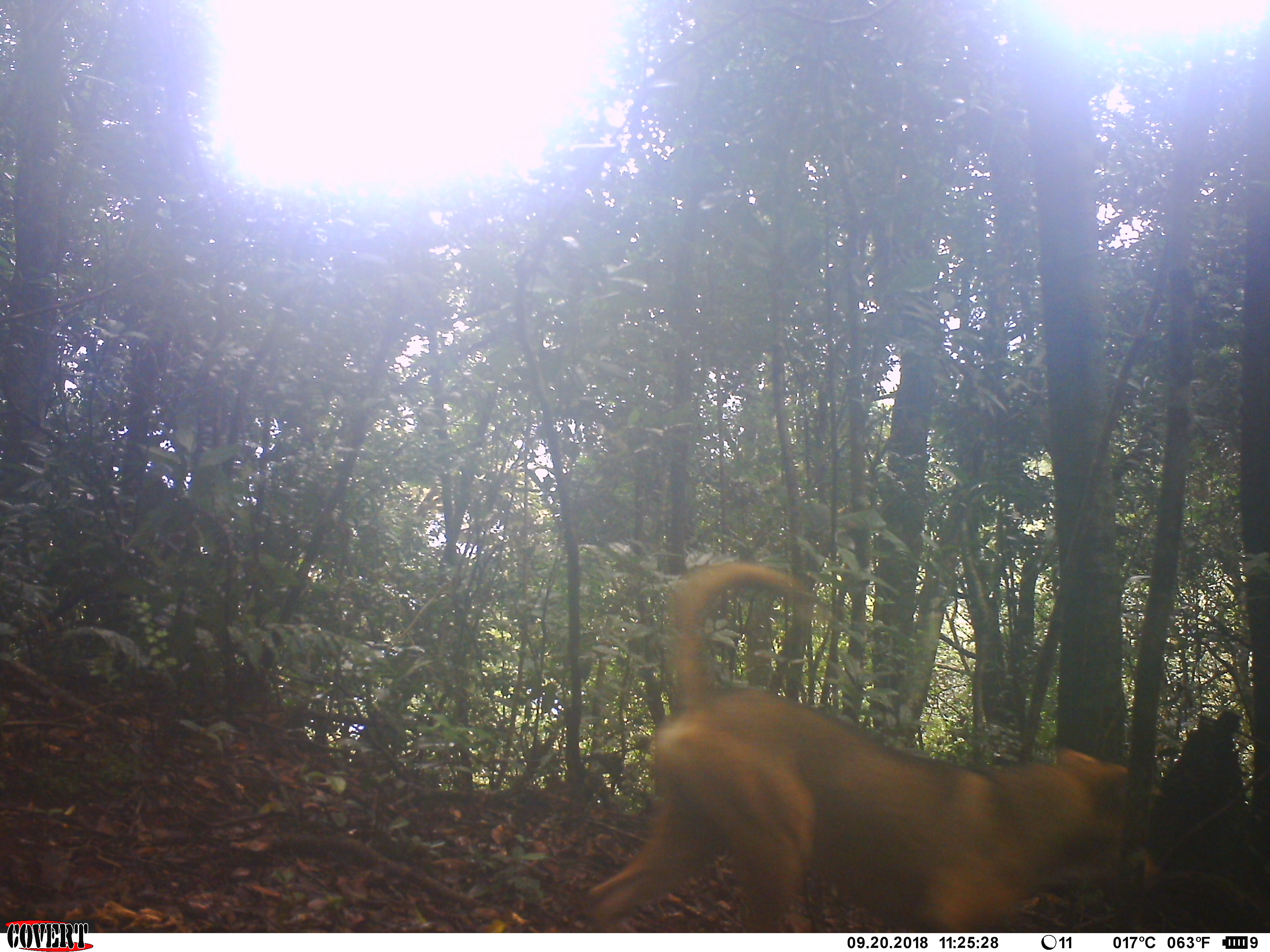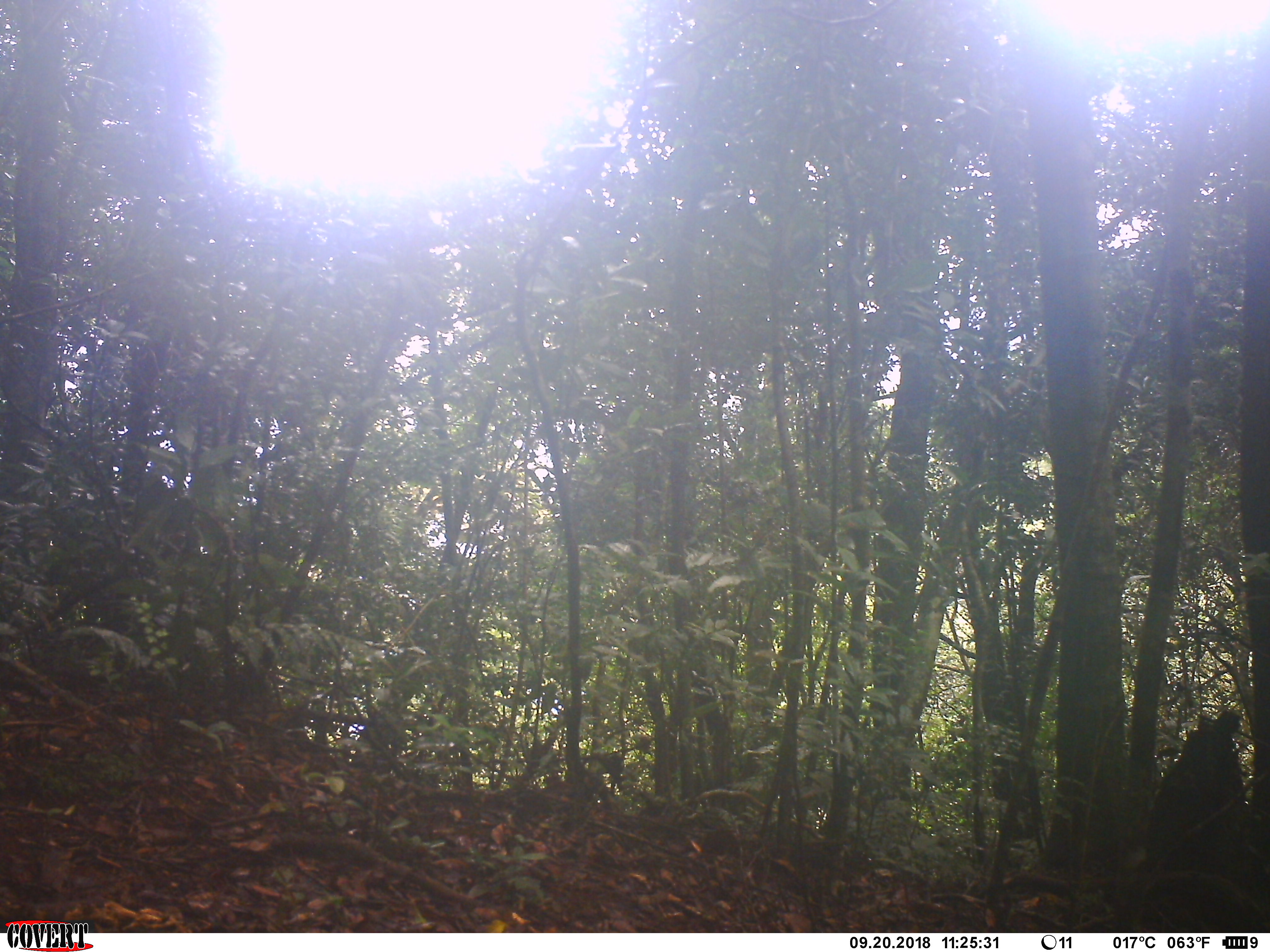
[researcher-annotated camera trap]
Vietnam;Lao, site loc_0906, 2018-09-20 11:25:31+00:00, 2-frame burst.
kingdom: Animalia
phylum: Chordata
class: Mammalia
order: Carnivora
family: Canidae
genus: Canis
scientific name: Canis familiaris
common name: domestic dog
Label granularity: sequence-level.